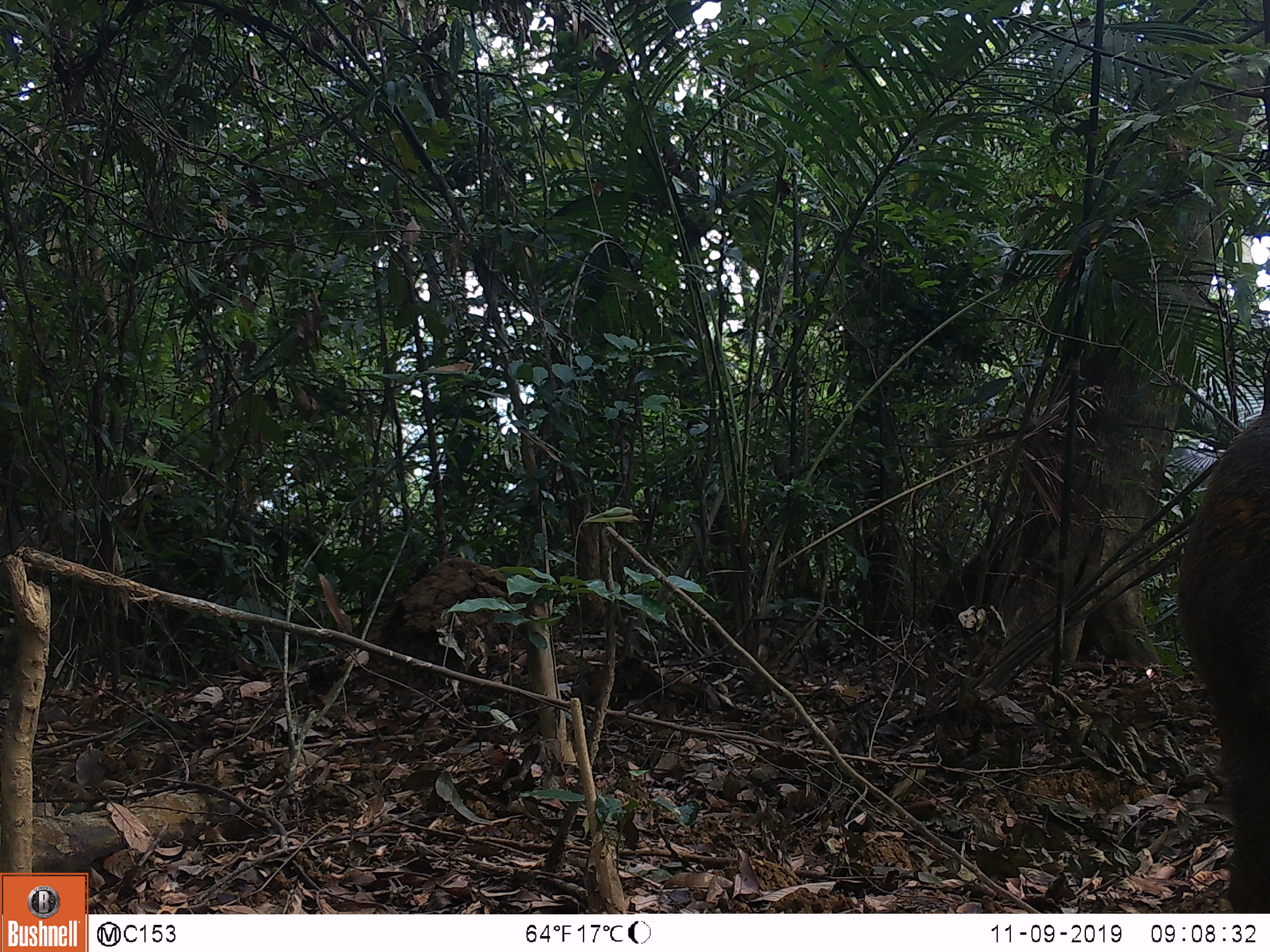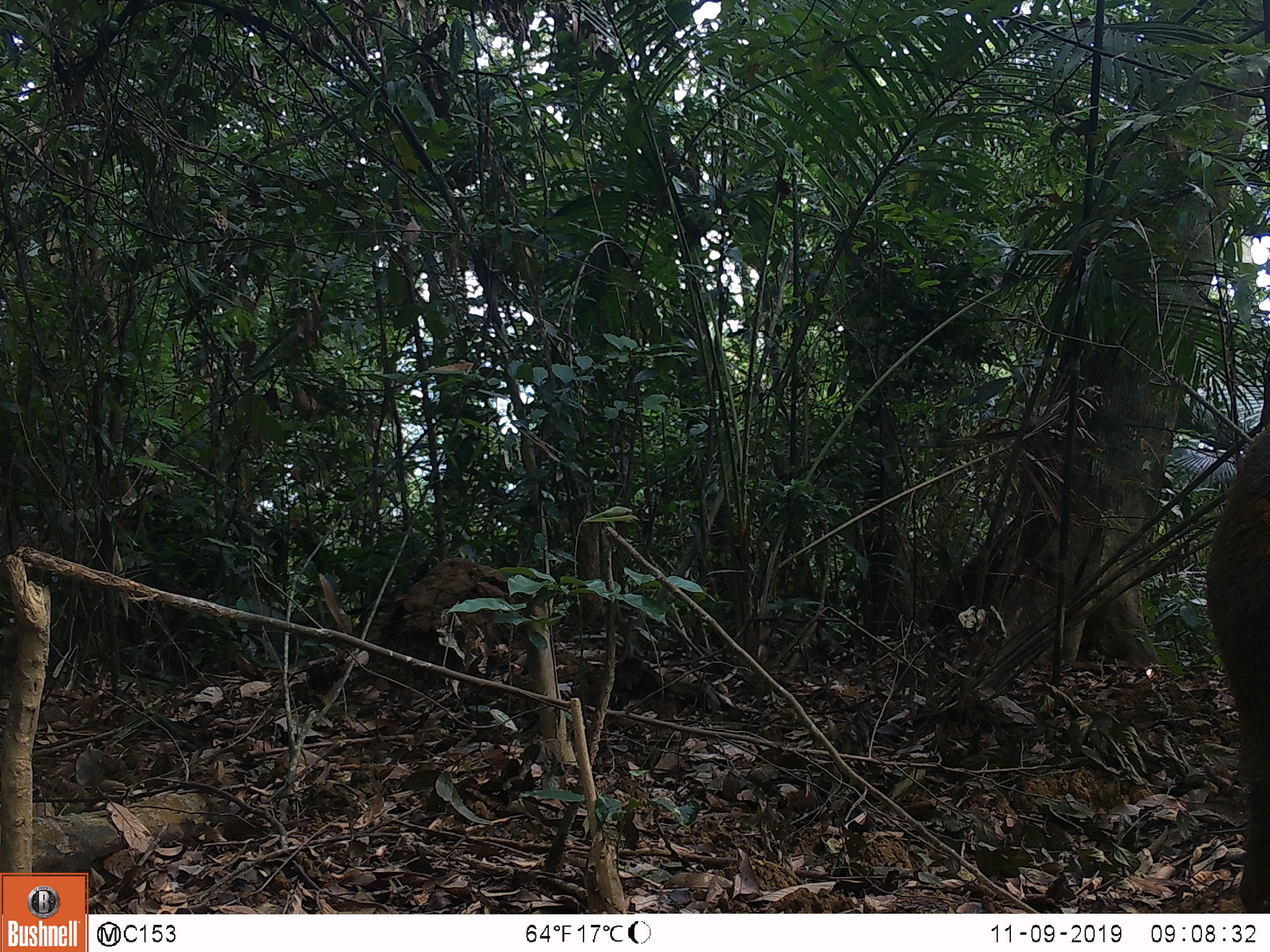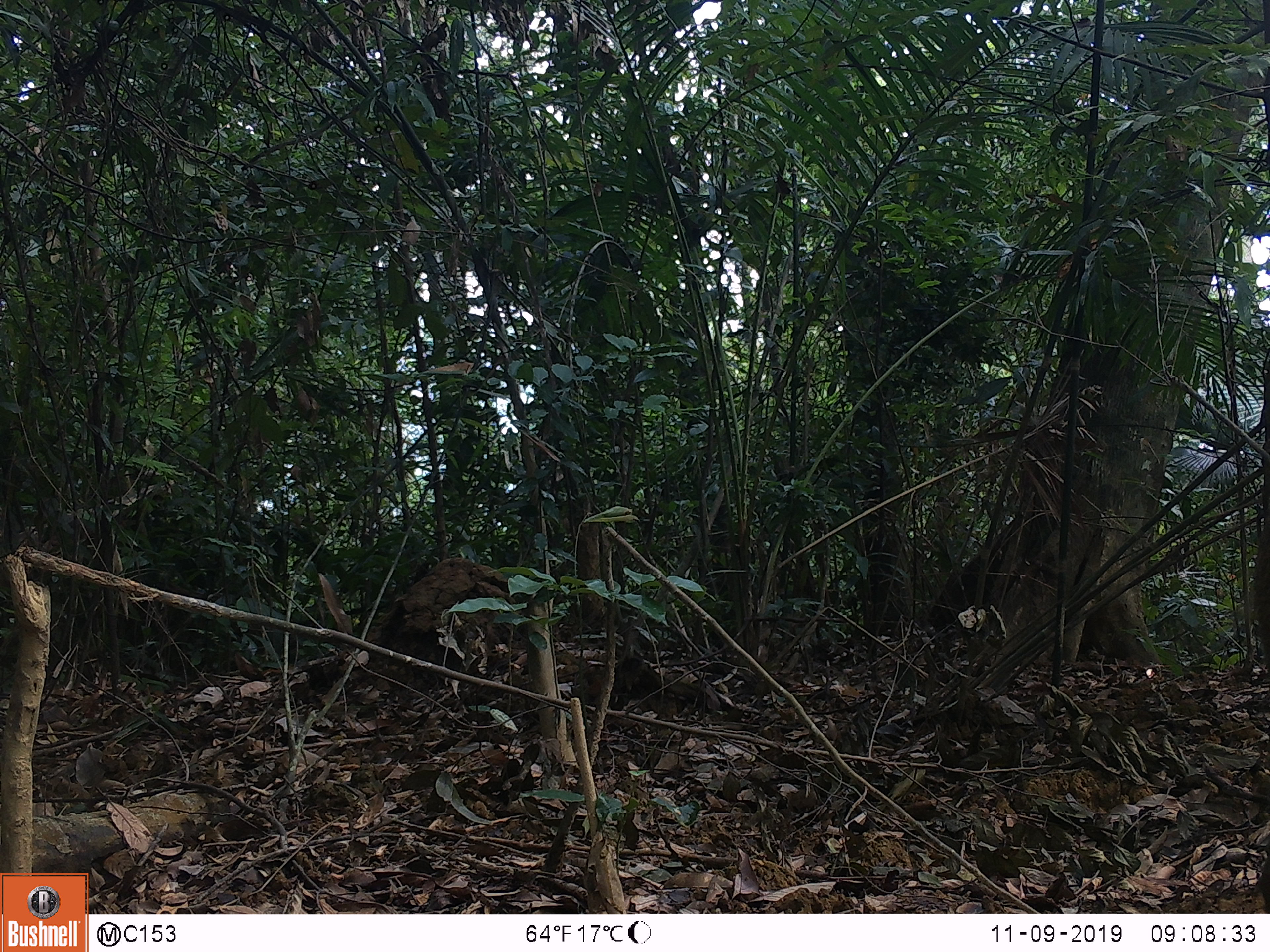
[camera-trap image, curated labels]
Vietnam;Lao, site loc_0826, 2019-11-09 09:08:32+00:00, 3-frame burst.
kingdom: Animalia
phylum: Chordata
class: Mammalia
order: Artiodactyla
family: Suidae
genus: Sus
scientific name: Sus scrofa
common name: eurasian wild pig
Eurasian wild pig (Sus scrofa). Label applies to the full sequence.